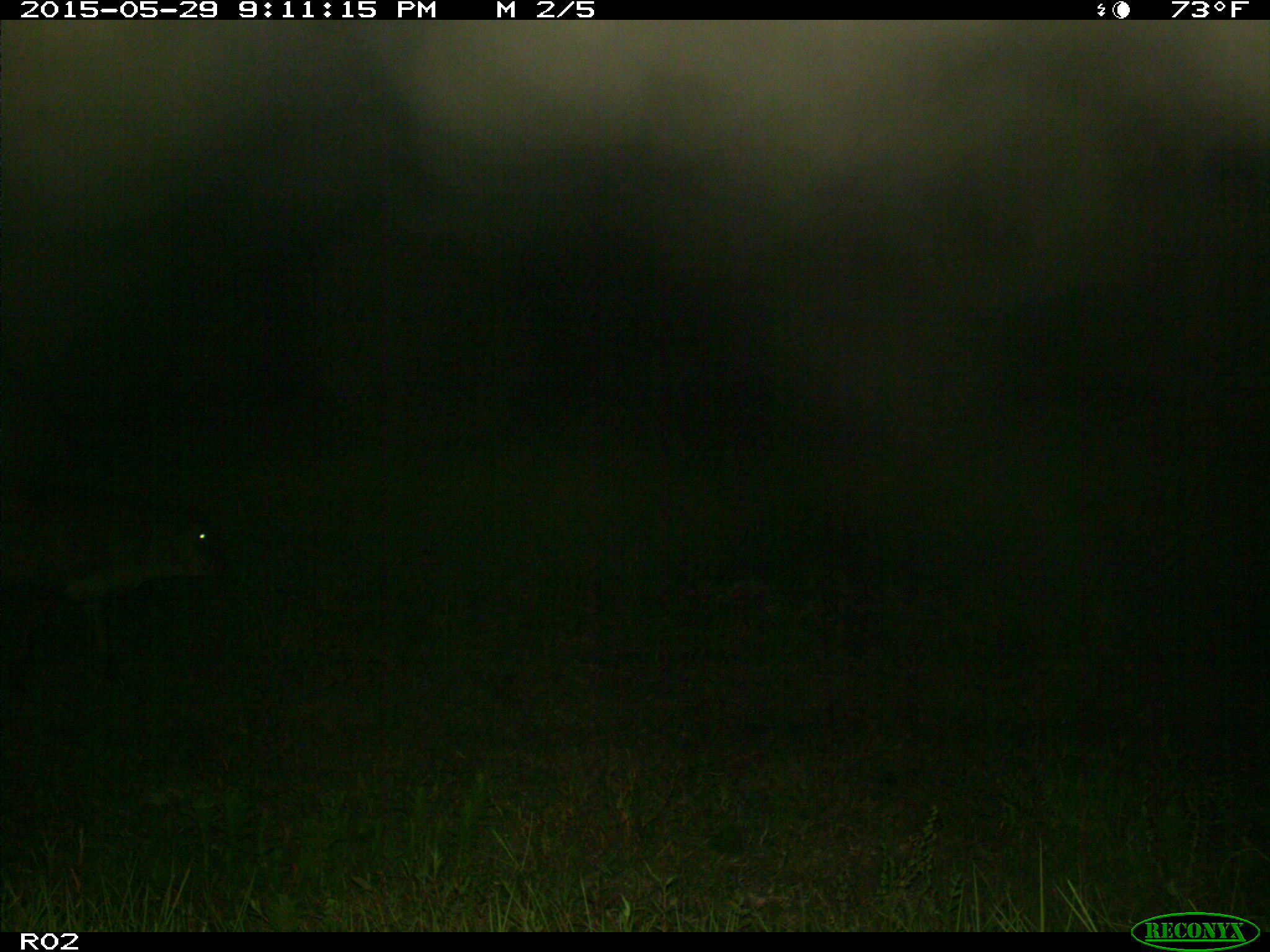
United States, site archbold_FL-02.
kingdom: Animalia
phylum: Chordata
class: Mammalia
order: Artiodactyla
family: Bovidae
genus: Bos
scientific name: Bos taurus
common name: domestic cow